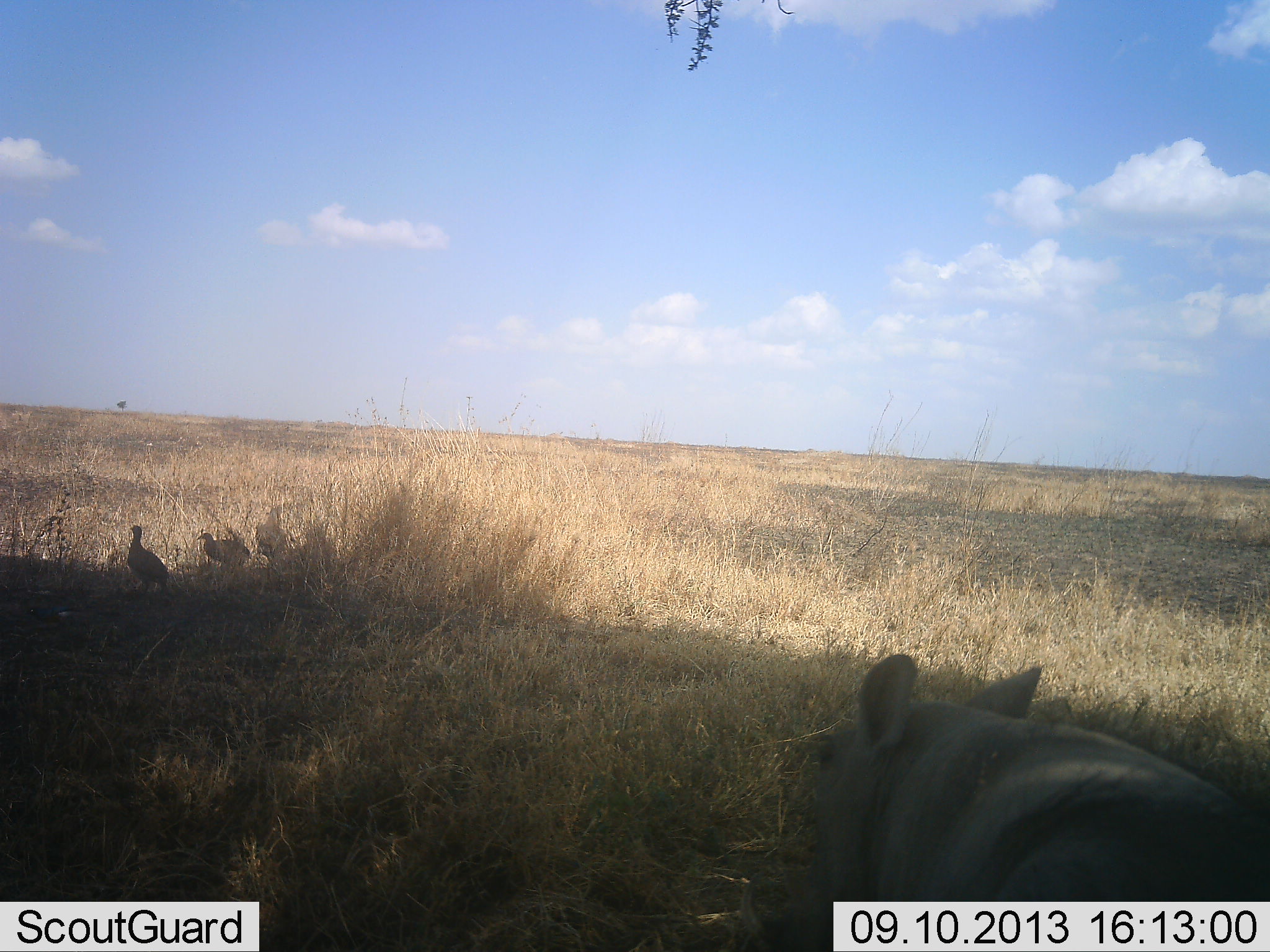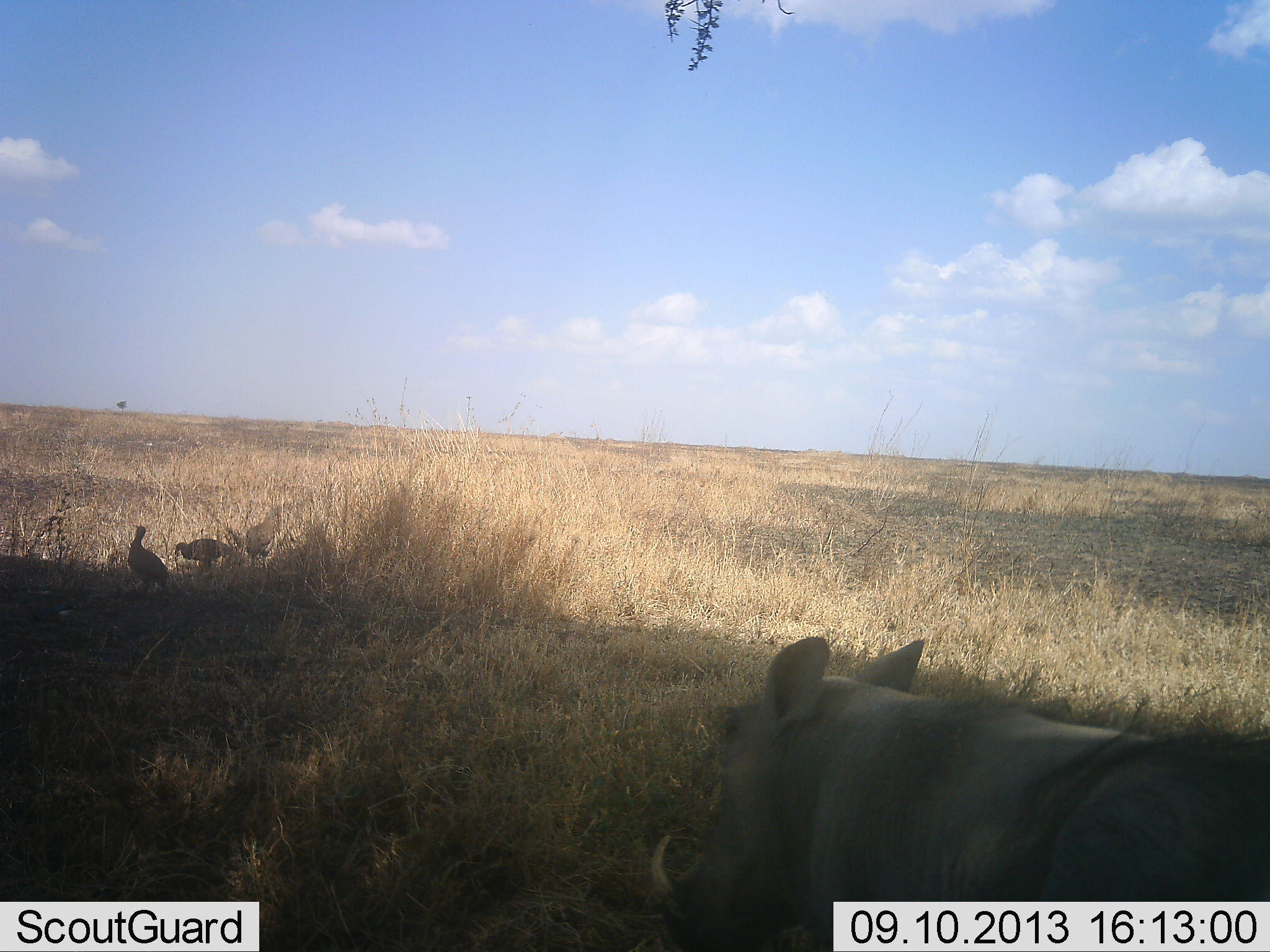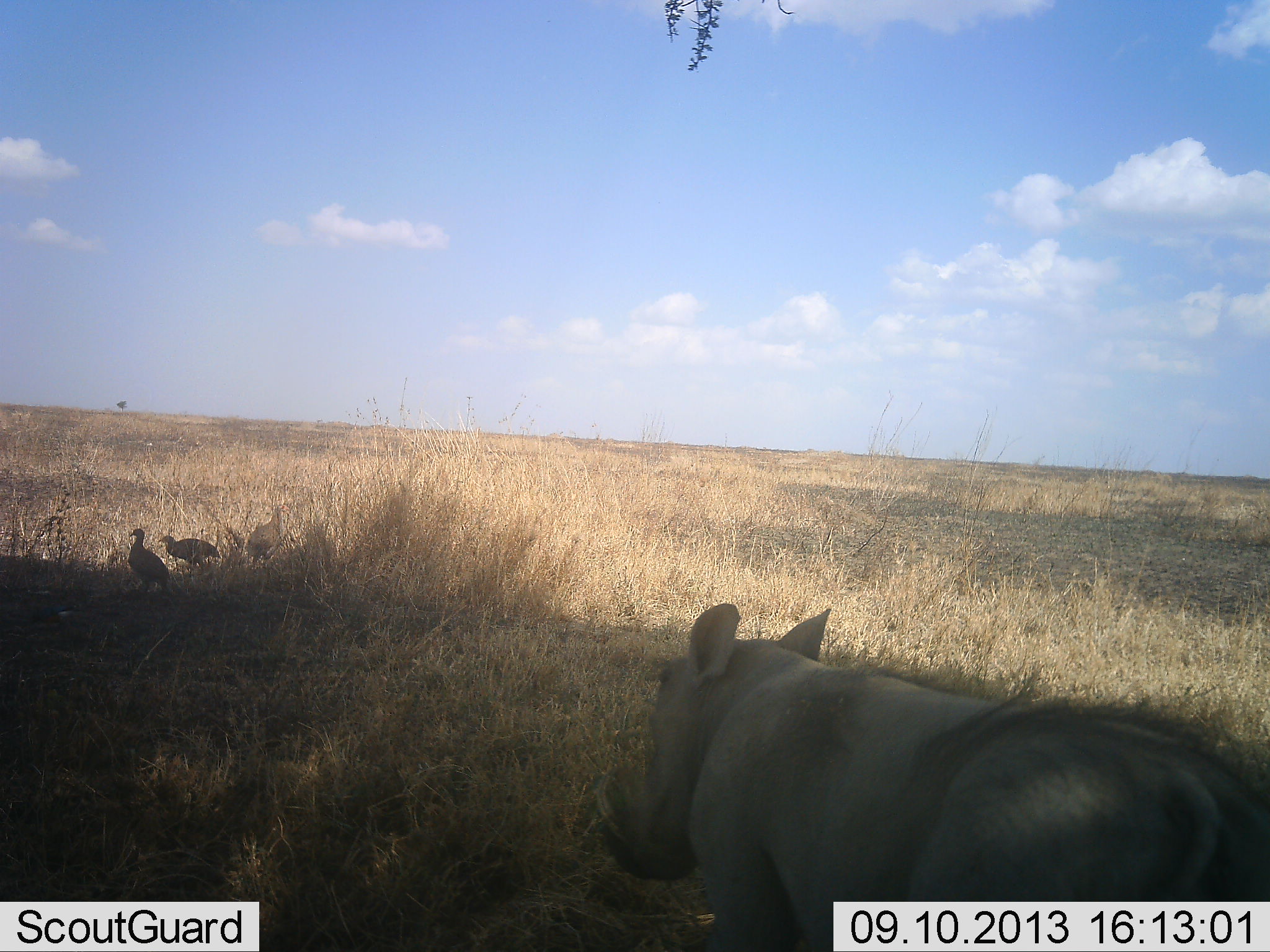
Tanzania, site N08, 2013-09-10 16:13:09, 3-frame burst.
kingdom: Animalia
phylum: Chordata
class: Aves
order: Galliformes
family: Numididae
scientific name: Numididae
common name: guinea fowl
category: guineafowl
Guineafowl (guinea fowl) (Numididae), count 3. Behavior (volunteer vote fractions): standing 30%, resting 10%, moving 40%, interacting 0%. Young present (vote fraction): 0%. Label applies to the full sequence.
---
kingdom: Animalia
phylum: Chordata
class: Mammalia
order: Artiodactyla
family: Suidae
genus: Phacochoerus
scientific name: Phacochoerus africanus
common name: warthog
Warthog (Phacochoerus africanus), count 1. Behavior (volunteer vote fractions): standing 12%, resting 0%, moving 88%, interacting 0%. Young present (vote fraction): 0%. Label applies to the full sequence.